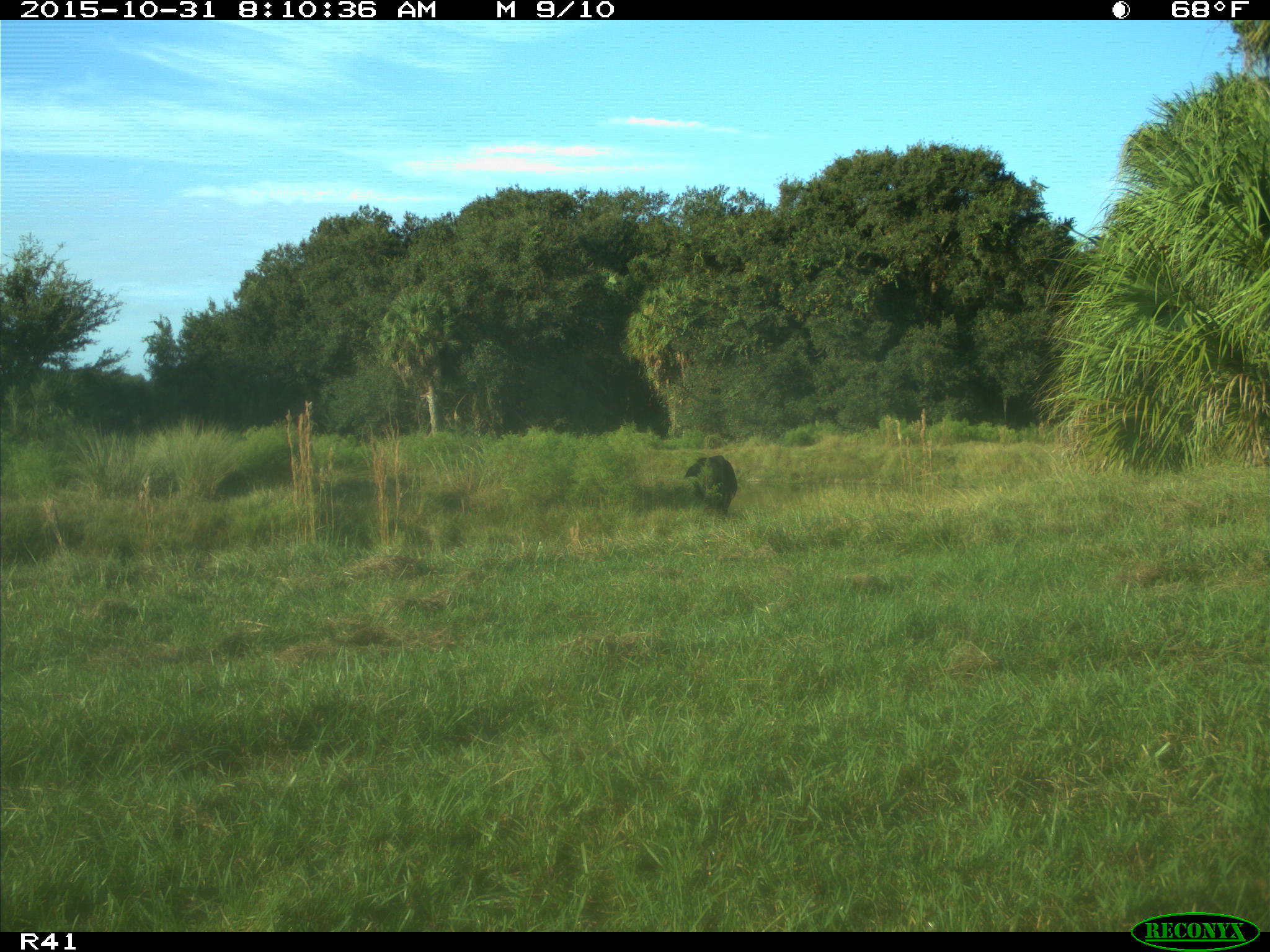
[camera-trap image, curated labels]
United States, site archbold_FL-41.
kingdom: Animalia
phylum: Chordata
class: Mammalia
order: Artiodactyla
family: Bovidae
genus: Bos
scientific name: Bos taurus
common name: domestic cow